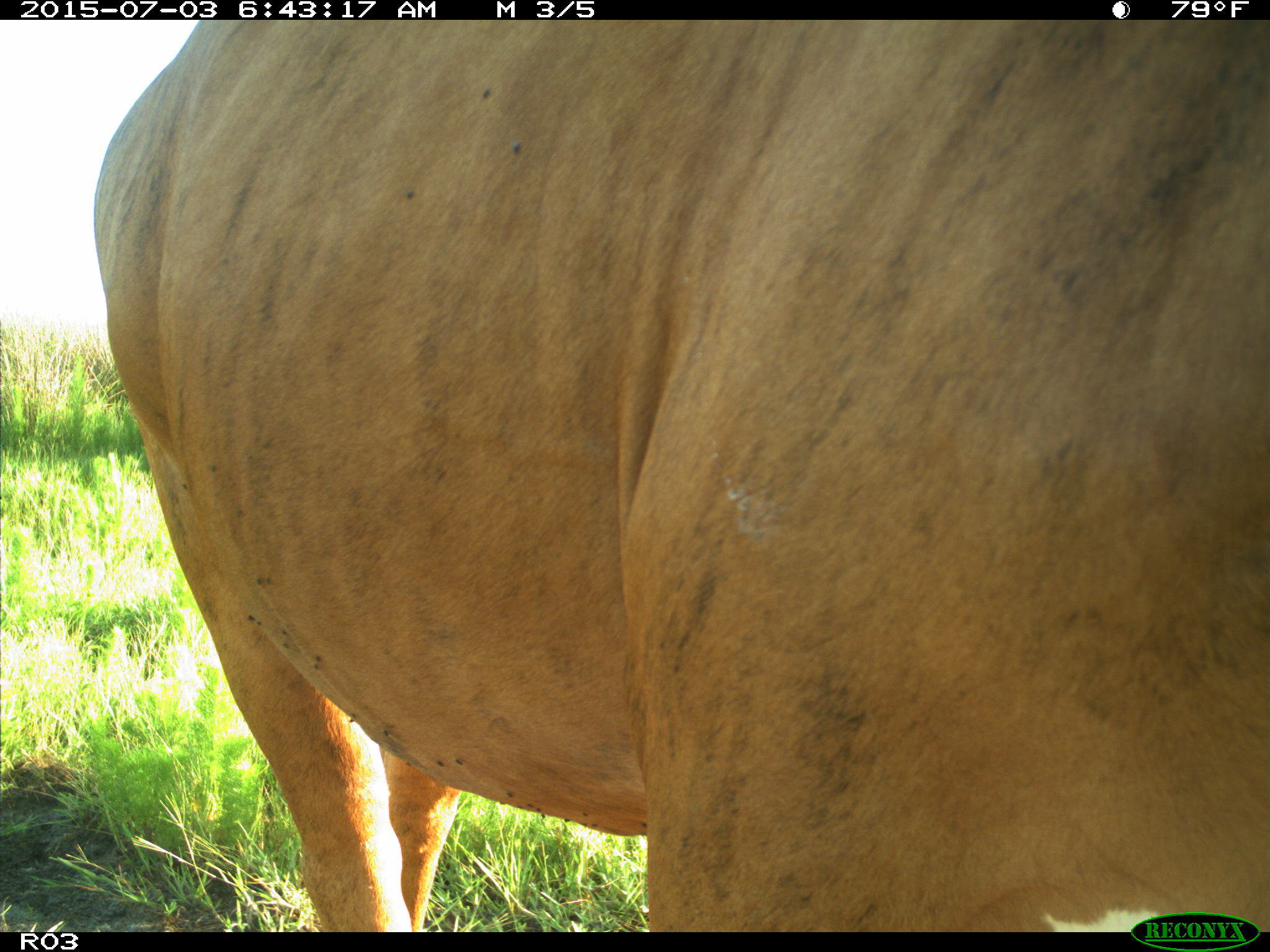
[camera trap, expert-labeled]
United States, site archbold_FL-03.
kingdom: Animalia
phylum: Chordata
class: Mammalia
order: Artiodactyla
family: Bovidae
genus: Bos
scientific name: Bos taurus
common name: domestic cow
Bos taurus (domestic cow).